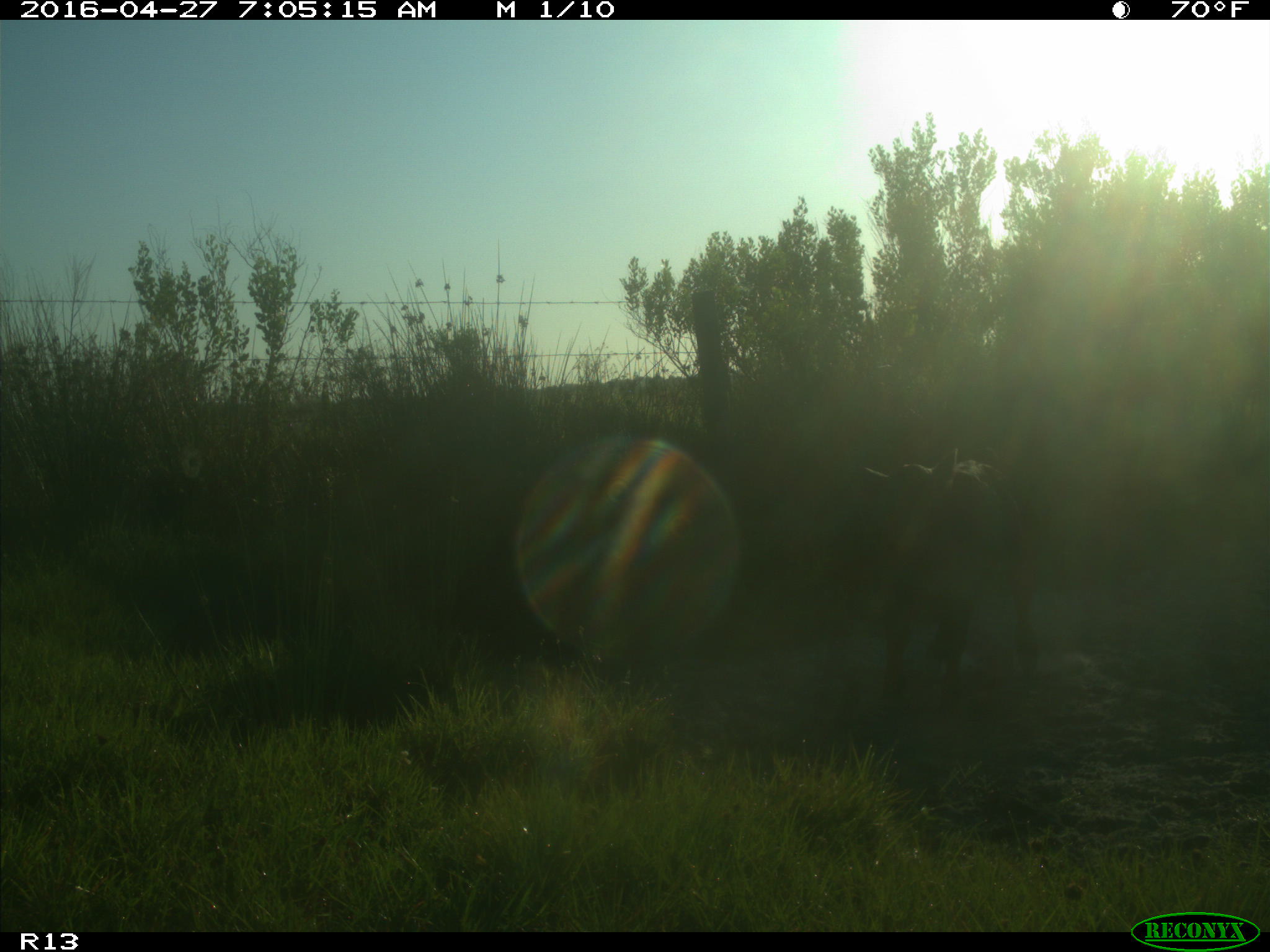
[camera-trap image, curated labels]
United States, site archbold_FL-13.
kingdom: Animalia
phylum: Chordata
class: Mammalia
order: Artiodactyla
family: Bovidae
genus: Bos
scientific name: Bos taurus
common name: domestic cow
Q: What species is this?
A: Bos taurus (domestic cow).